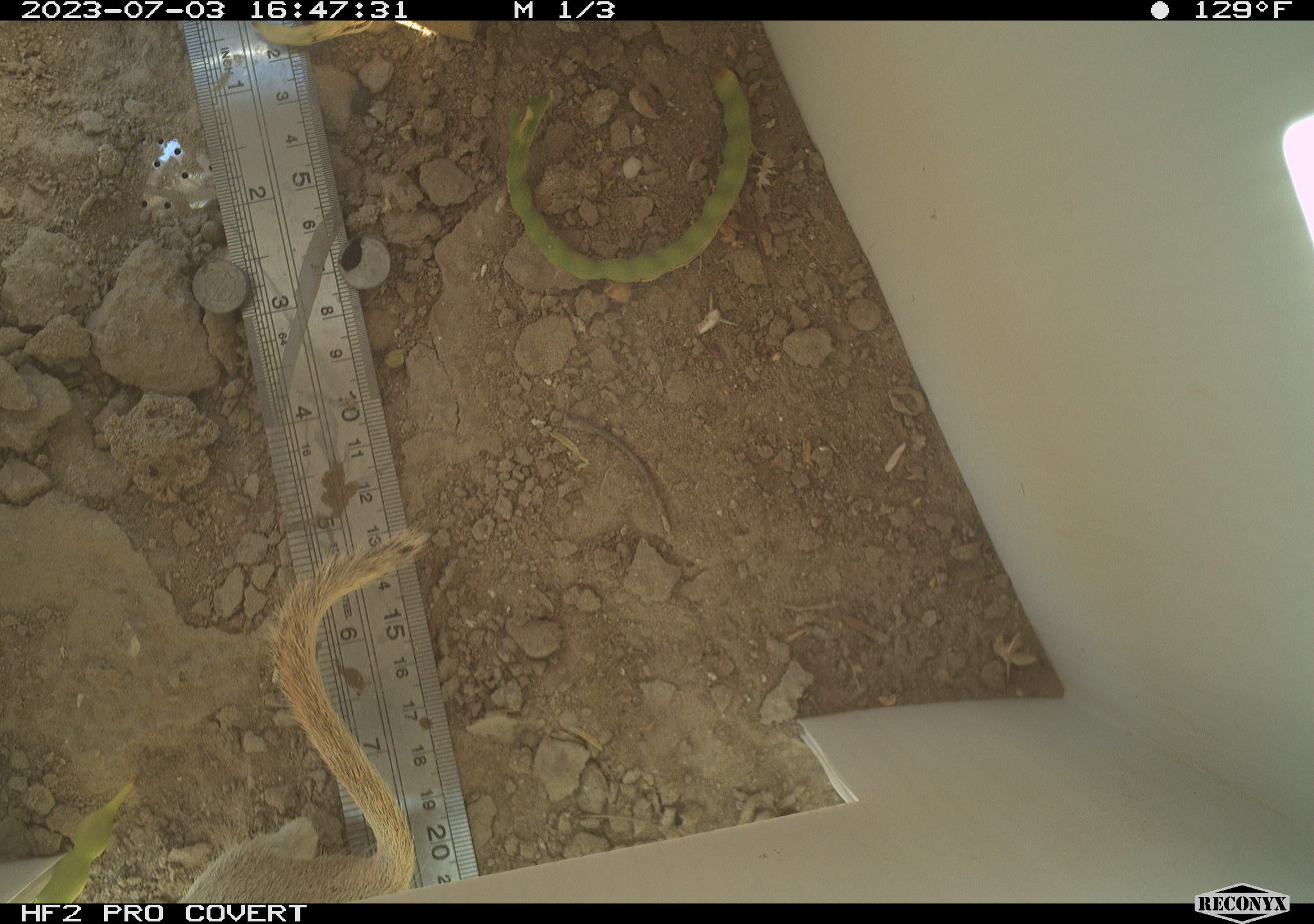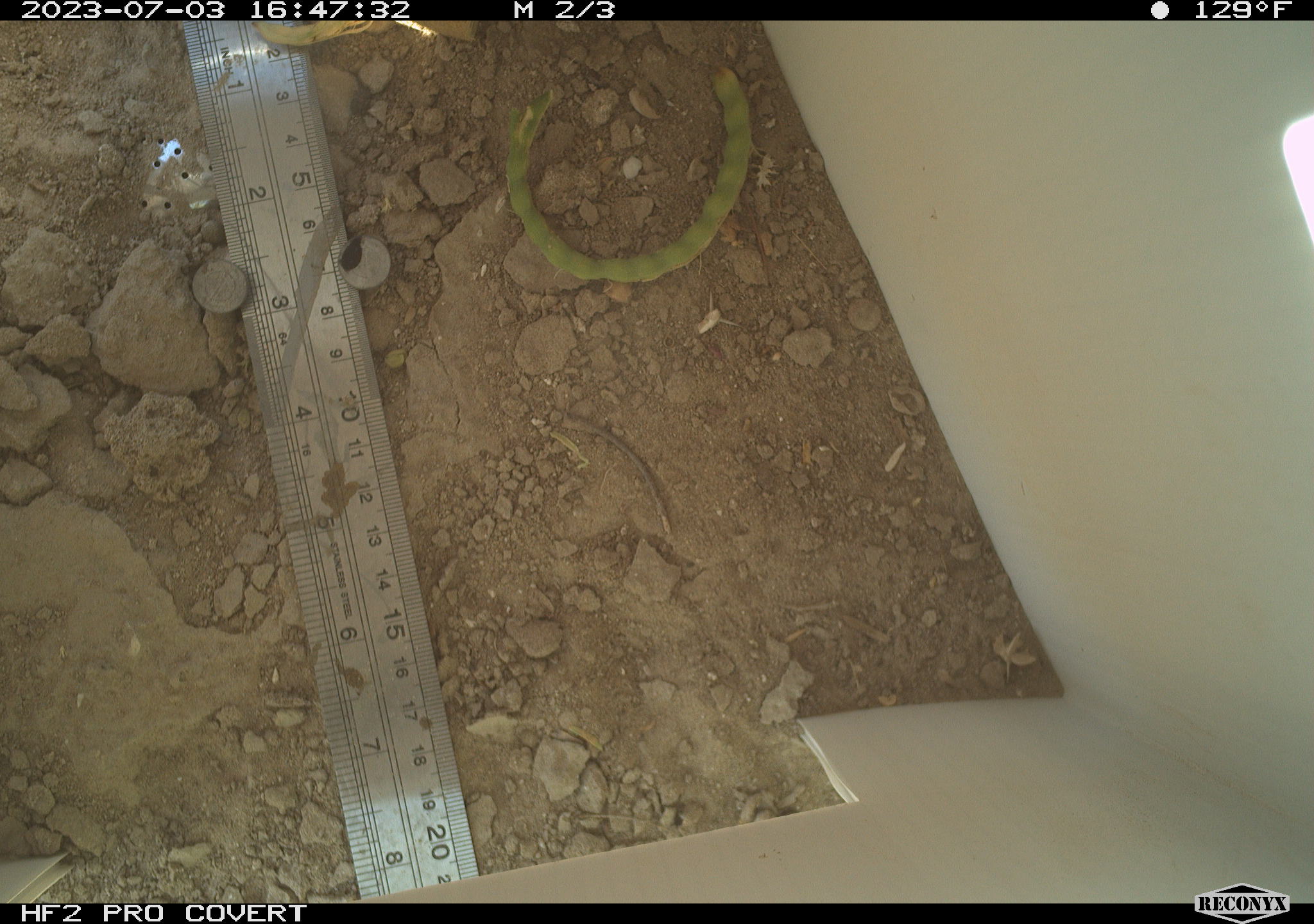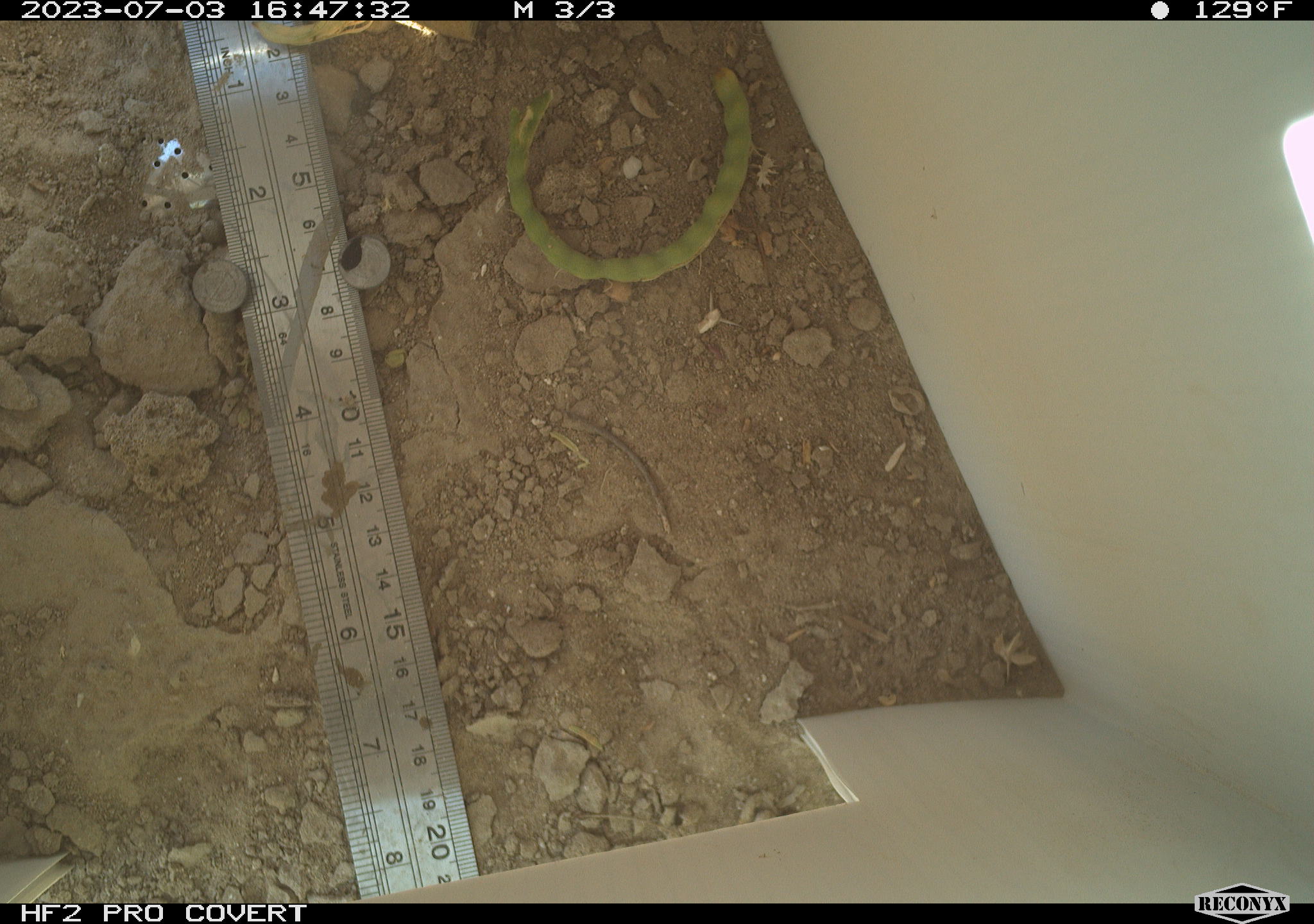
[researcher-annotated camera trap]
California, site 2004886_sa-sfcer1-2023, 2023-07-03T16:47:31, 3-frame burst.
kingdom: Animalia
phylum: Chordata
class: Mammalia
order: Rodentia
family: Sciuridae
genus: Xerospermophilus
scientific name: Xerospermophilus tereticaudus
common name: round-tailed ground squirrel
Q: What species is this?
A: Round-tailed ground squirrel (Xerospermophilus tereticaudus).